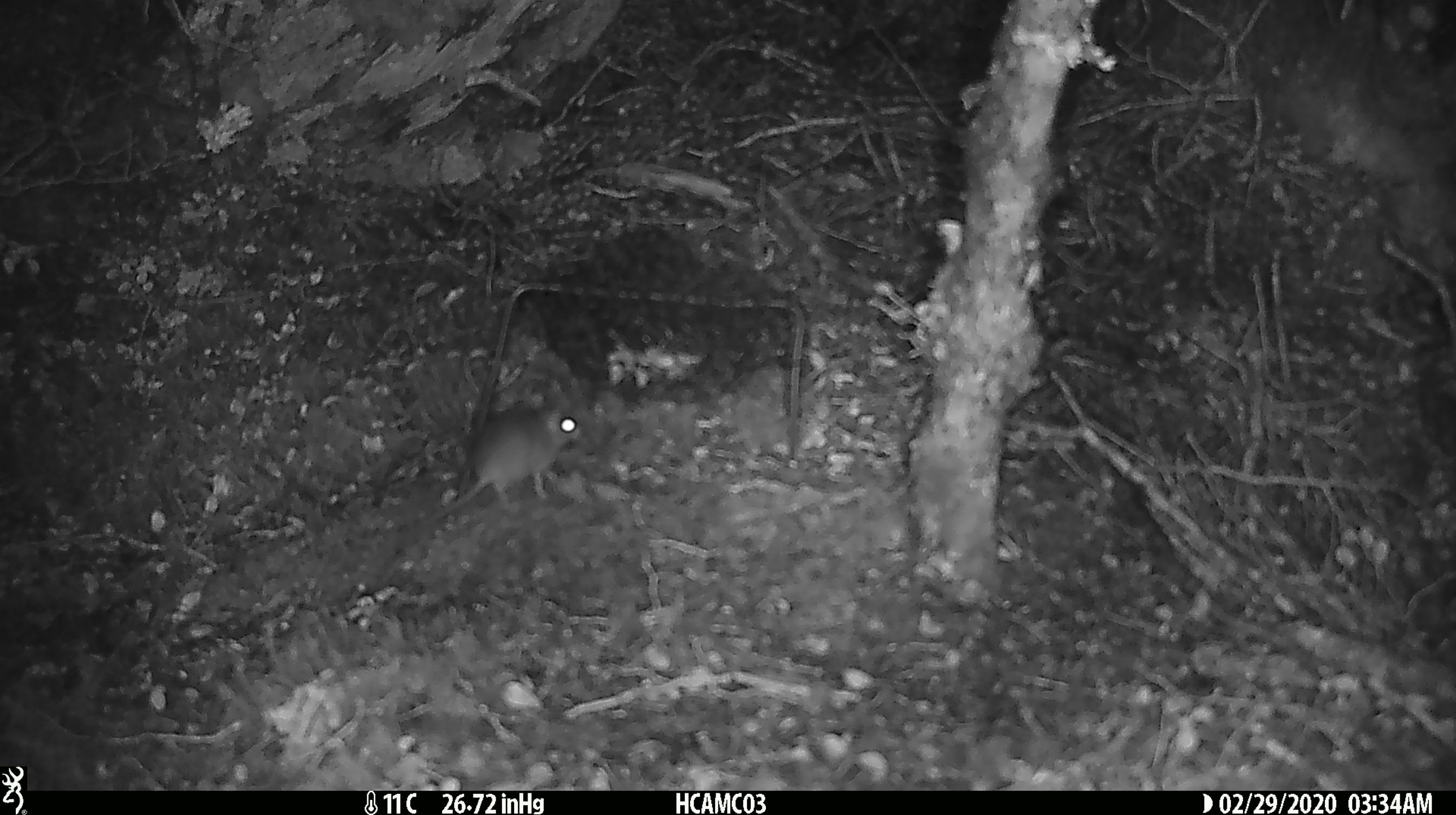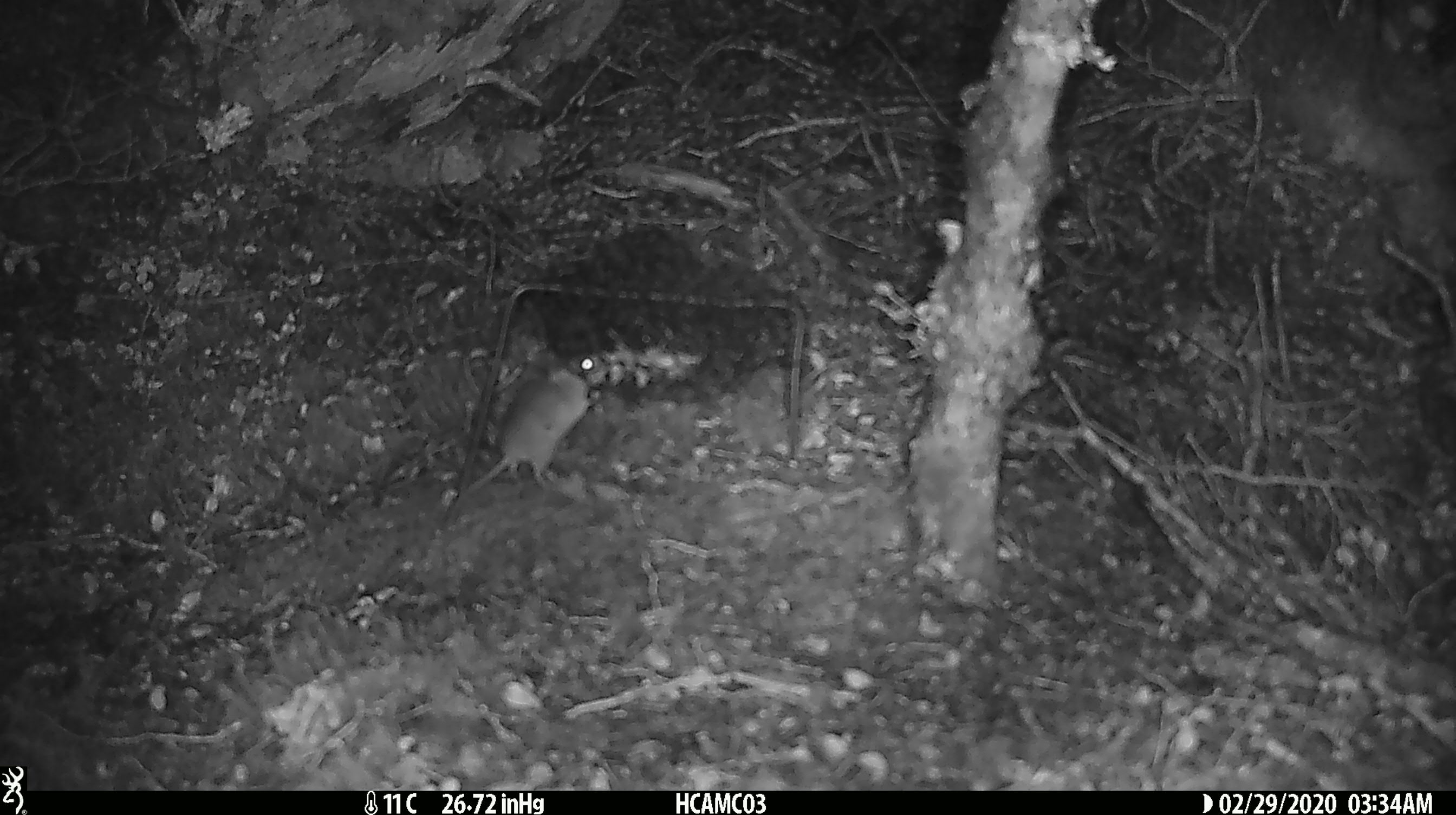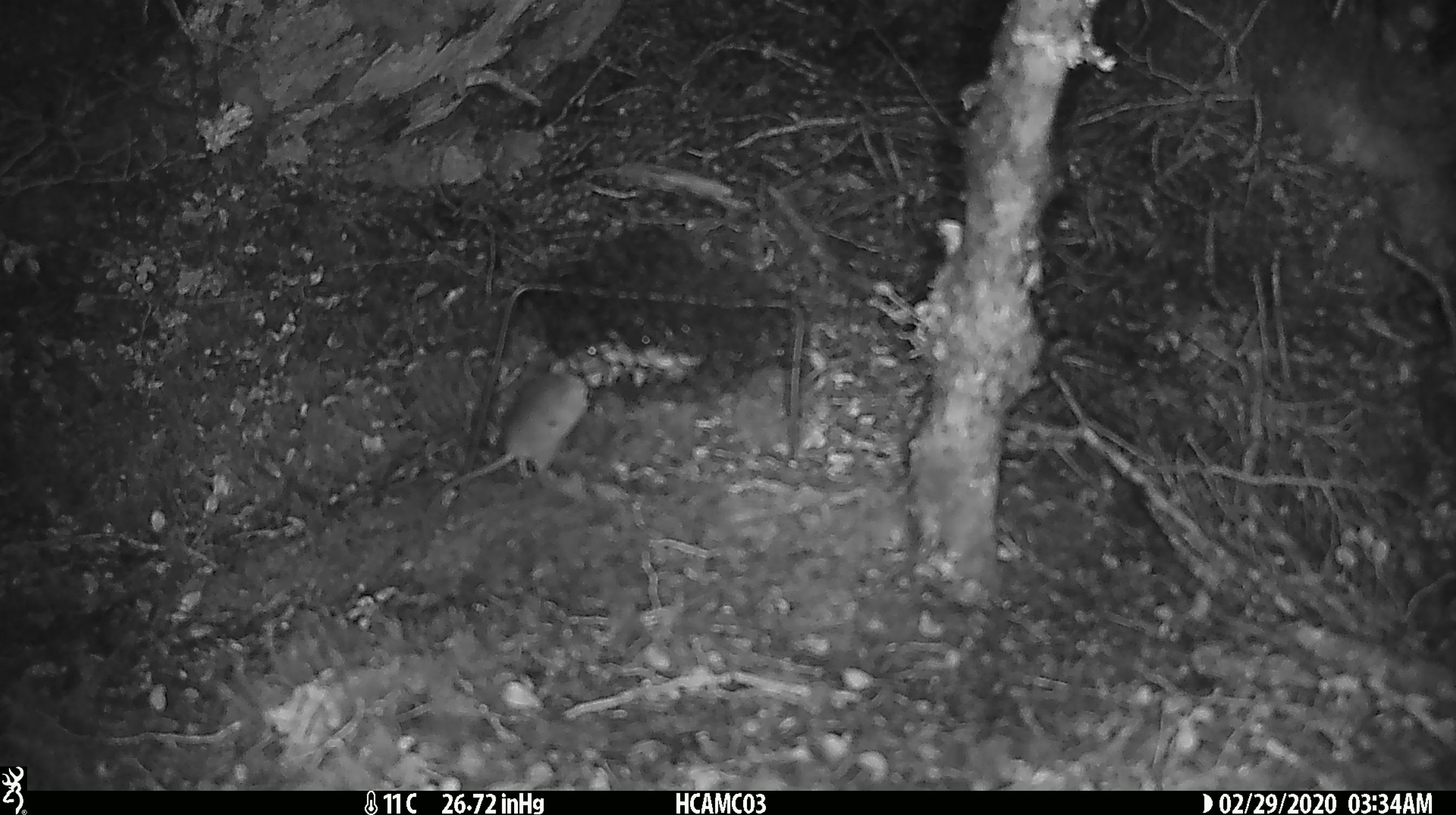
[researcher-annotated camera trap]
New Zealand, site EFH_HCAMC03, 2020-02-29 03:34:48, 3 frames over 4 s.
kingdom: Animalia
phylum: Chordata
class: Mammalia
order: Rodentia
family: Muridae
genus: Mus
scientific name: Mus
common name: mouse